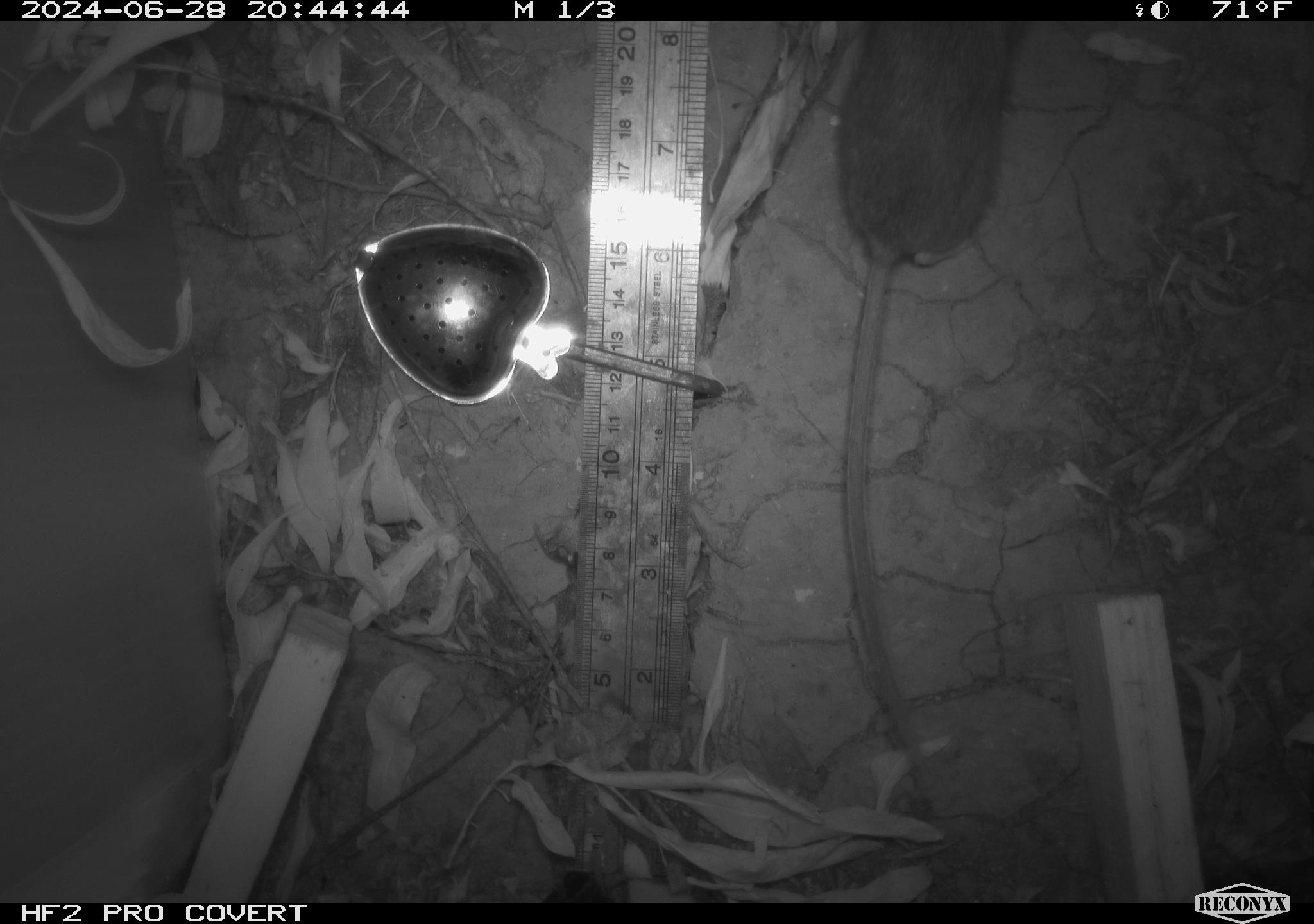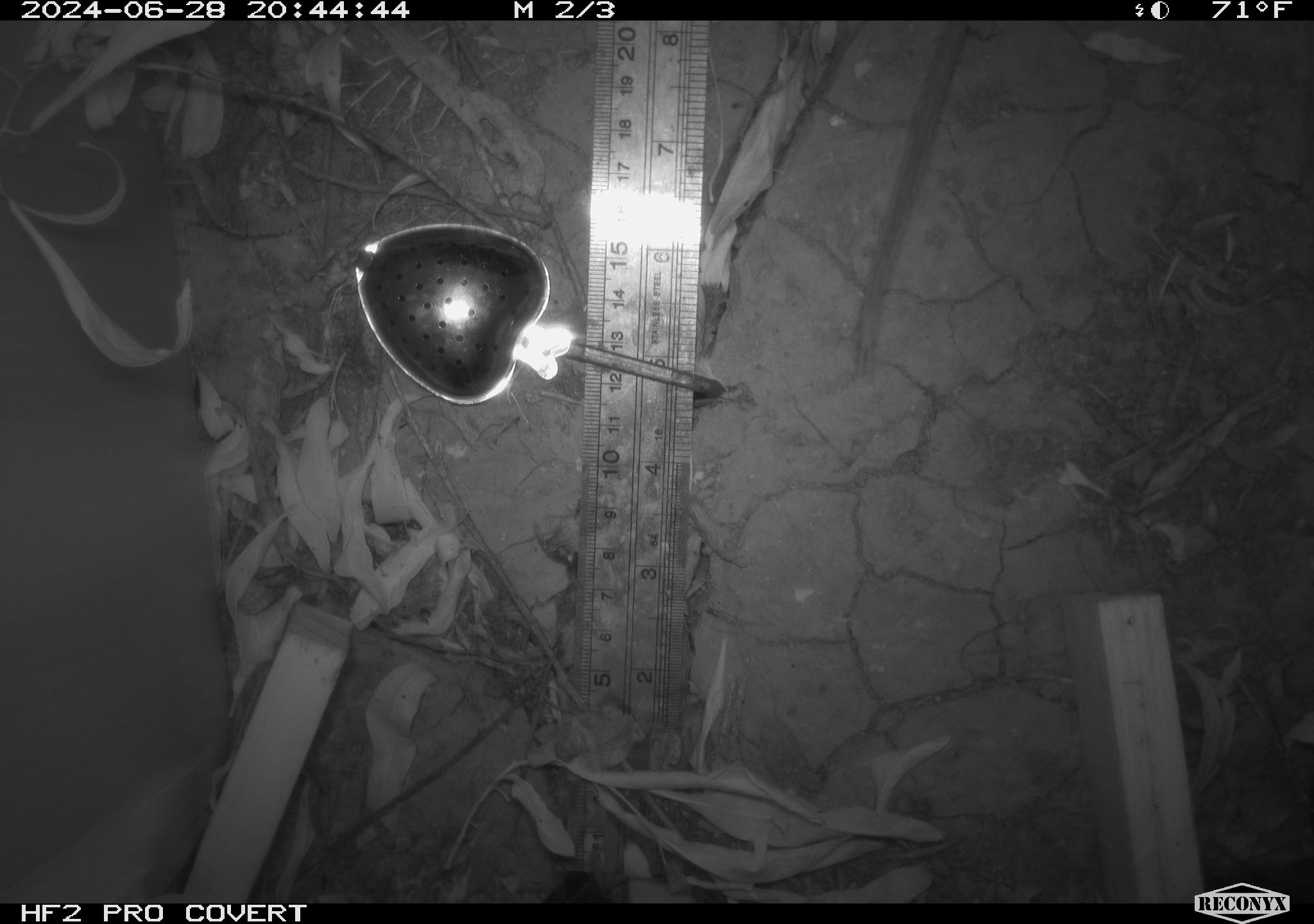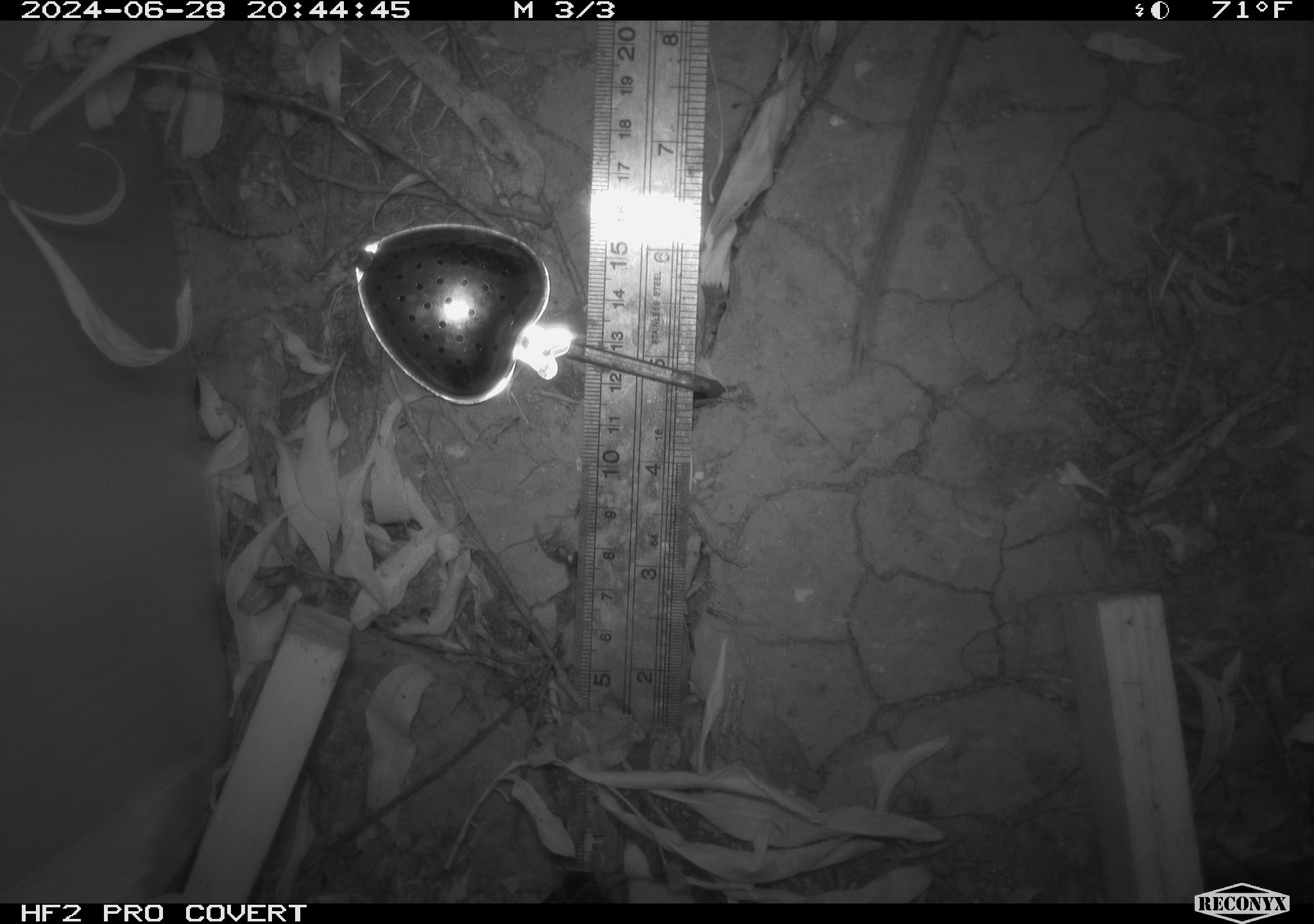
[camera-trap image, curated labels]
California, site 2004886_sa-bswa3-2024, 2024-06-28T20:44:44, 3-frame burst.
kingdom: Animalia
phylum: Chordata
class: Mammalia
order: Rodentia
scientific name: Rodentia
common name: mouse species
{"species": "mouse species (Rodentia)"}